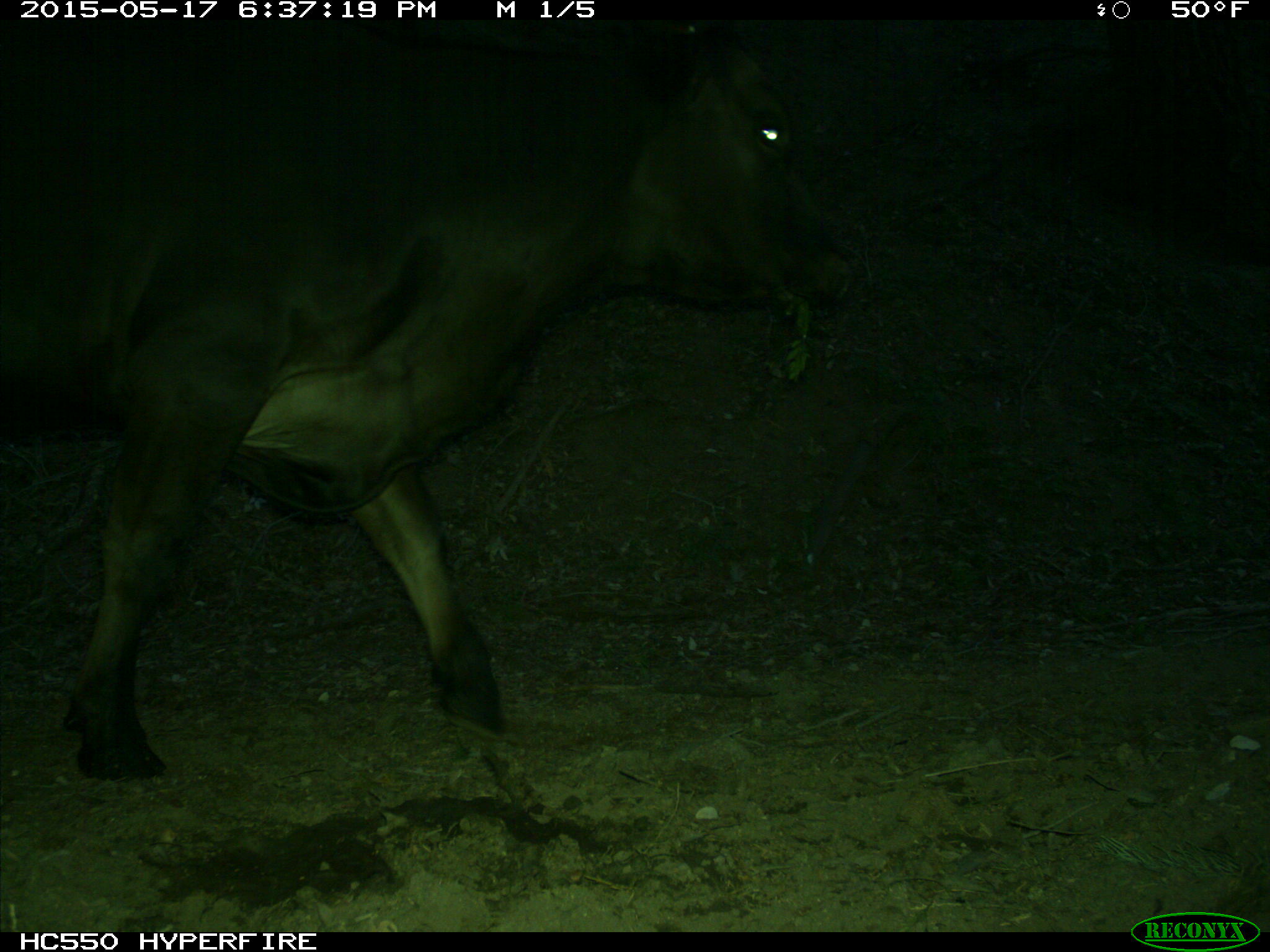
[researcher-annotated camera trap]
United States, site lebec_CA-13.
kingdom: Animalia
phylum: Chordata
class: Mammalia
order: Artiodactyla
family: Bovidae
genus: Bos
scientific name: Bos taurus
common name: domestic cow